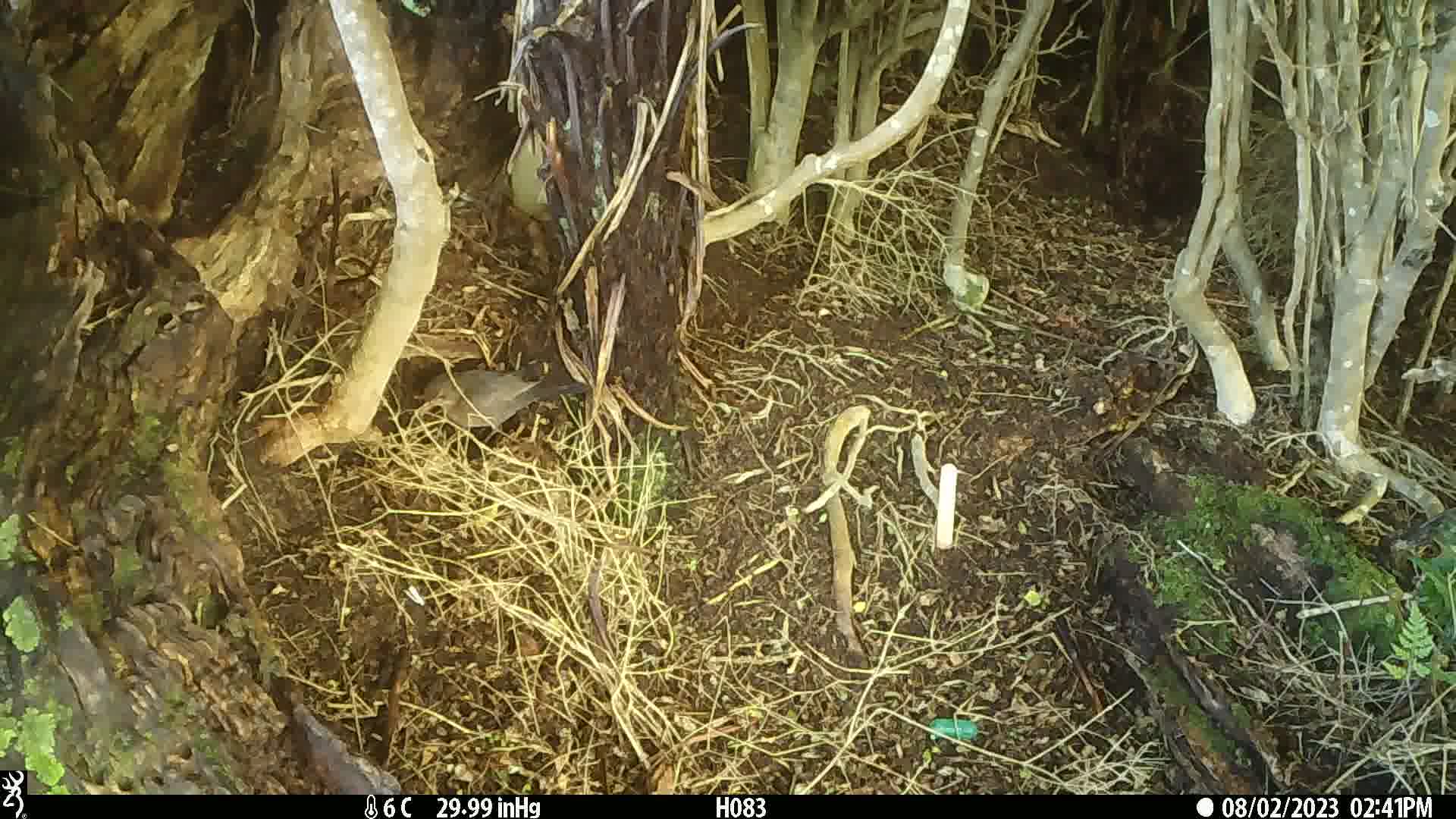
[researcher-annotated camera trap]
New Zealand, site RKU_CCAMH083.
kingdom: Animalia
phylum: Chordata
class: Aves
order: Passeriformes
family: Turdidae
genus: Turdus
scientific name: Turdus philomelos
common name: song thrush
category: thrush